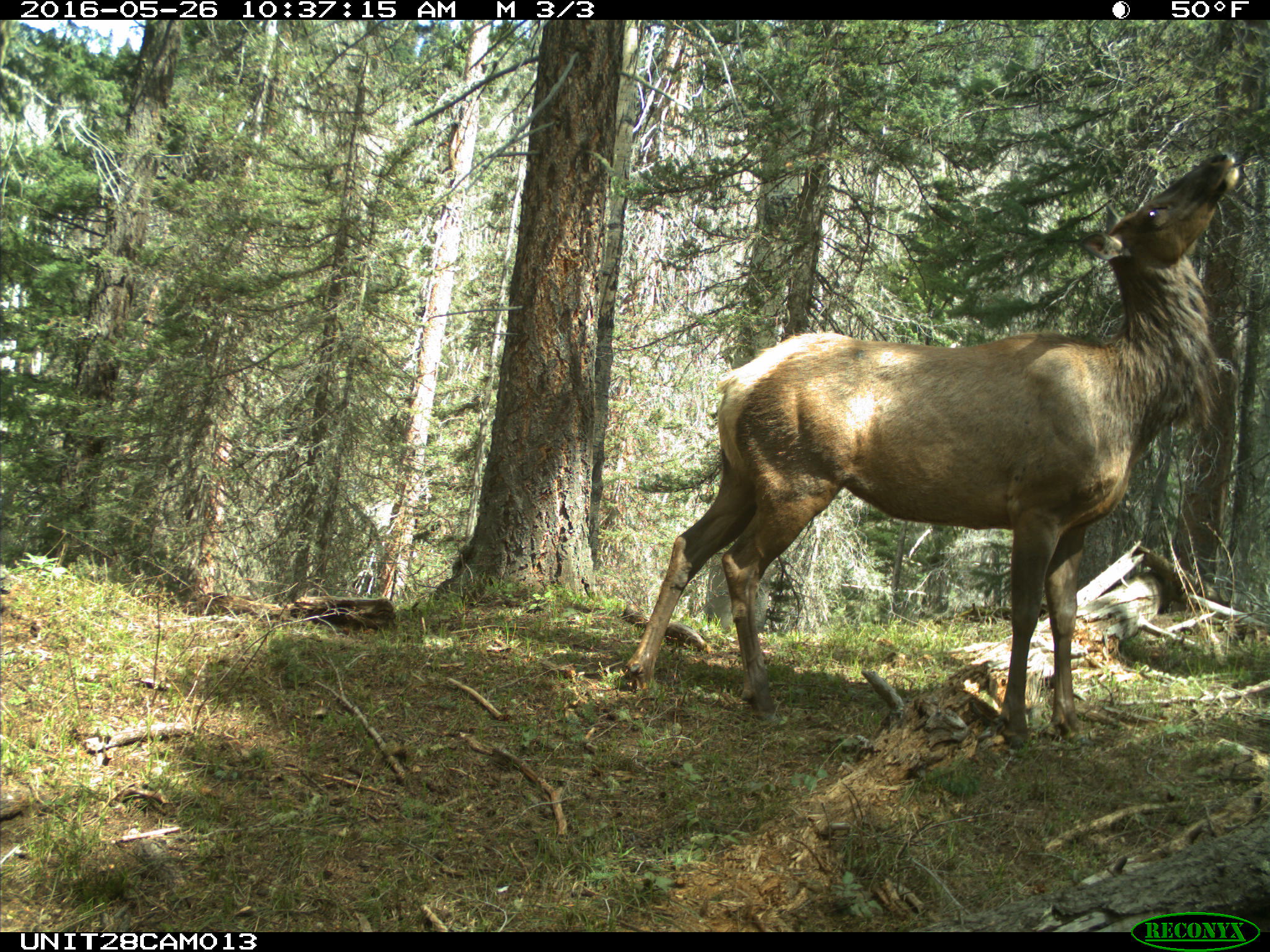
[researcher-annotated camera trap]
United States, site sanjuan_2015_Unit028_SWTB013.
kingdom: Animalia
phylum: Chordata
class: Mammalia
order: Artiodactyla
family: Cervidae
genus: Cervus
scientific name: Cervus elaphus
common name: red deer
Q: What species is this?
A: Cervus elaphus (red deer).